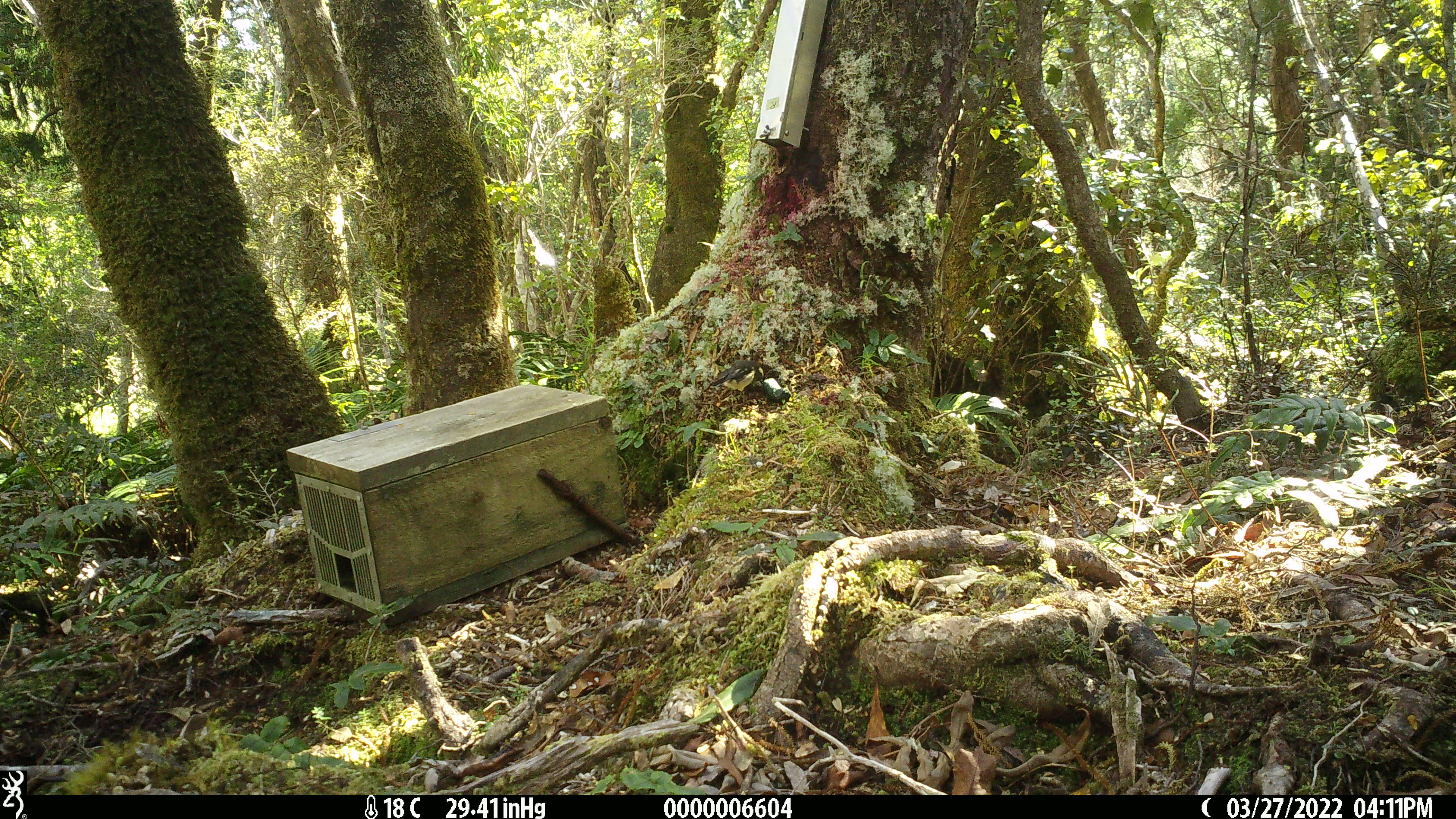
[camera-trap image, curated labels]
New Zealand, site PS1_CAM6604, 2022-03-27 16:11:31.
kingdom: Animalia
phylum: Chordata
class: Aves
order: Passeriformes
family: Petroicidae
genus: Petroica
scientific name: Petroica macrocephala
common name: tomtit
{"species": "tomtit (Petroica macrocephala)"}